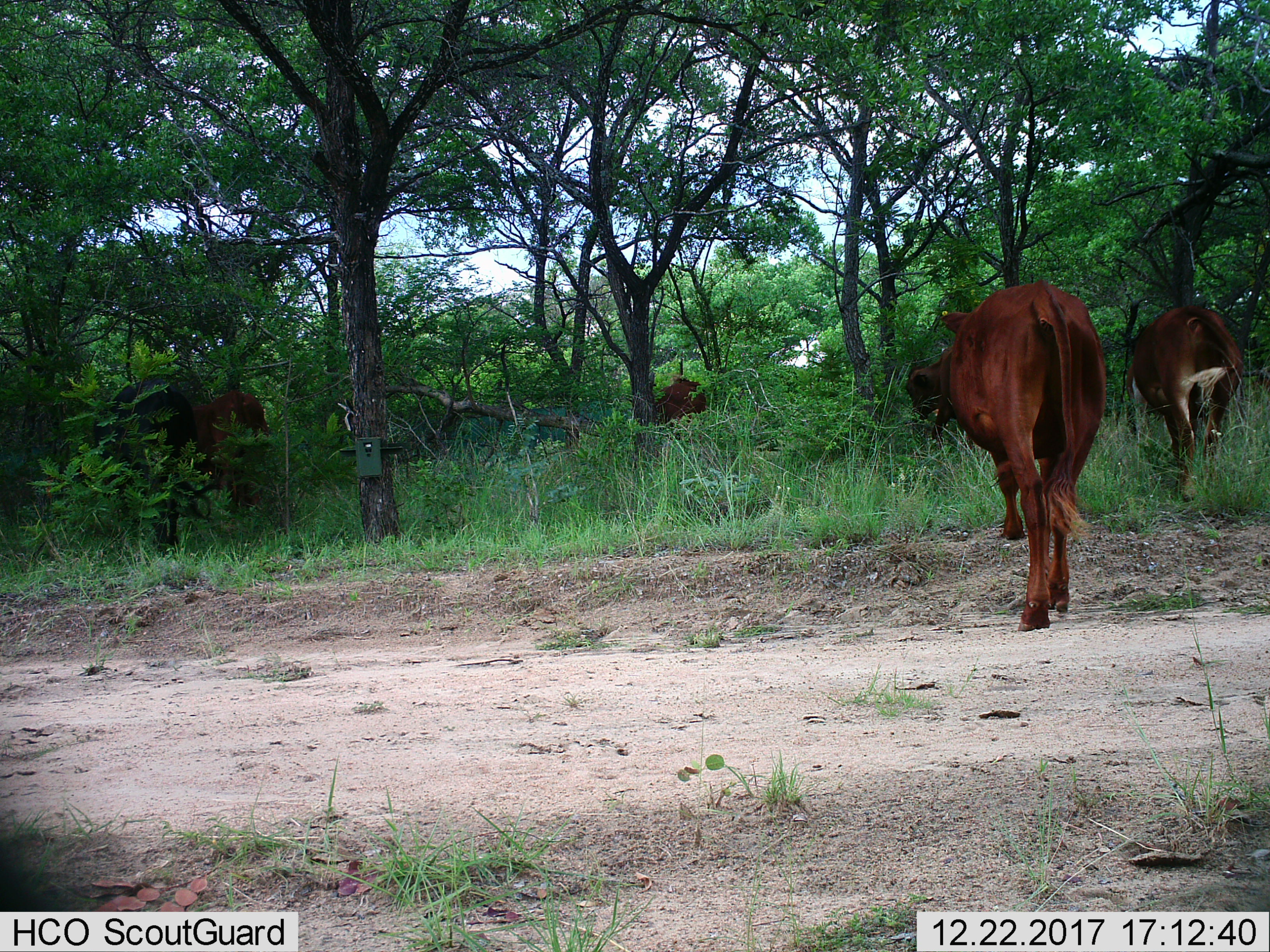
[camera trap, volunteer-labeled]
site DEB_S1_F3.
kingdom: Animalia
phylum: Chordata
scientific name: Vertebrata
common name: domestic animal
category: domesticanimal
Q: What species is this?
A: Domesticanimal (domestic animal) (Vertebrata).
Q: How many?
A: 5.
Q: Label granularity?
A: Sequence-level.